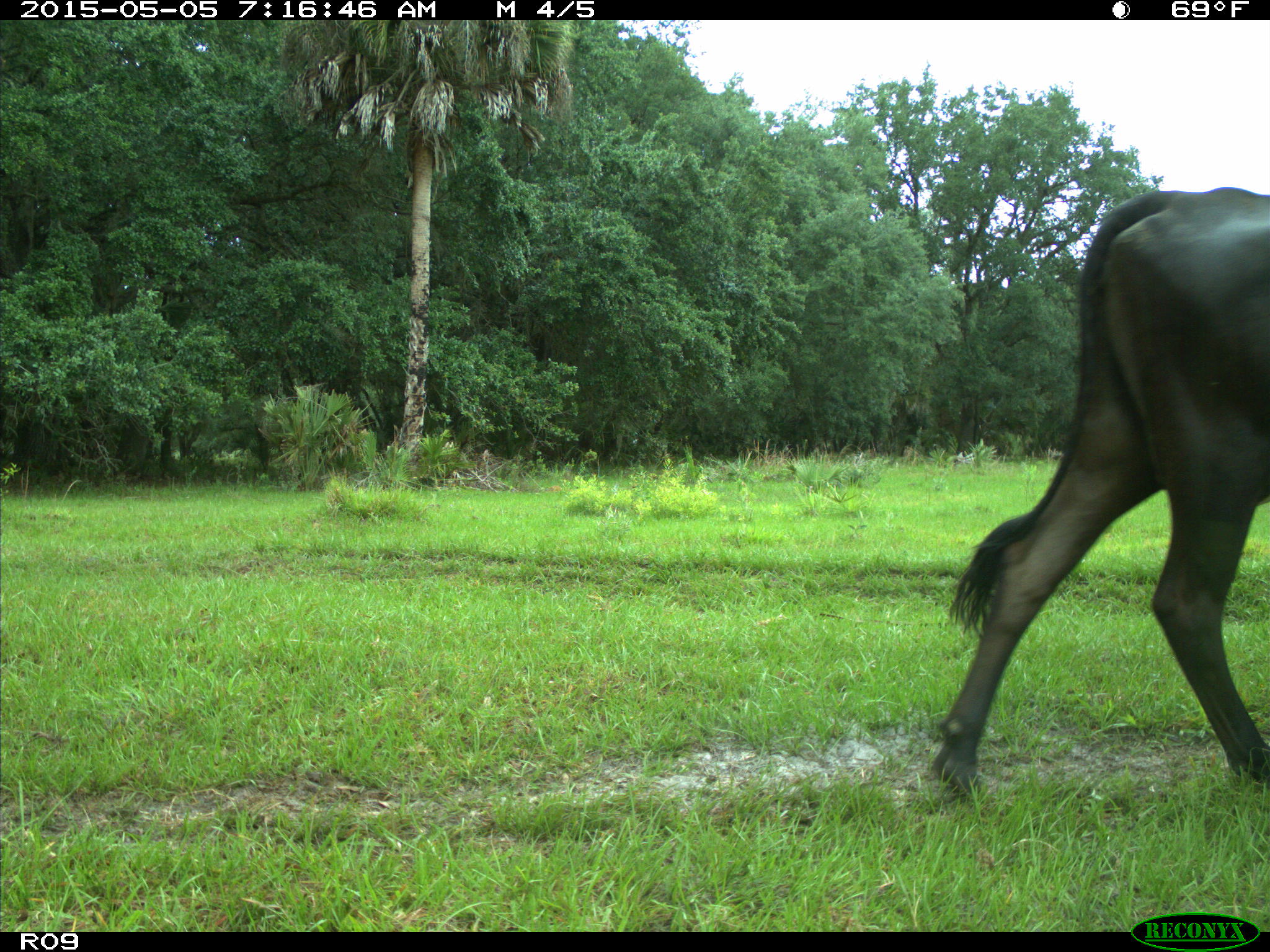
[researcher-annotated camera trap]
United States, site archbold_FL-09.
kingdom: Animalia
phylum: Chordata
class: Mammalia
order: Artiodactyla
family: Bovidae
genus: Bos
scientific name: Bos taurus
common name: domestic cow